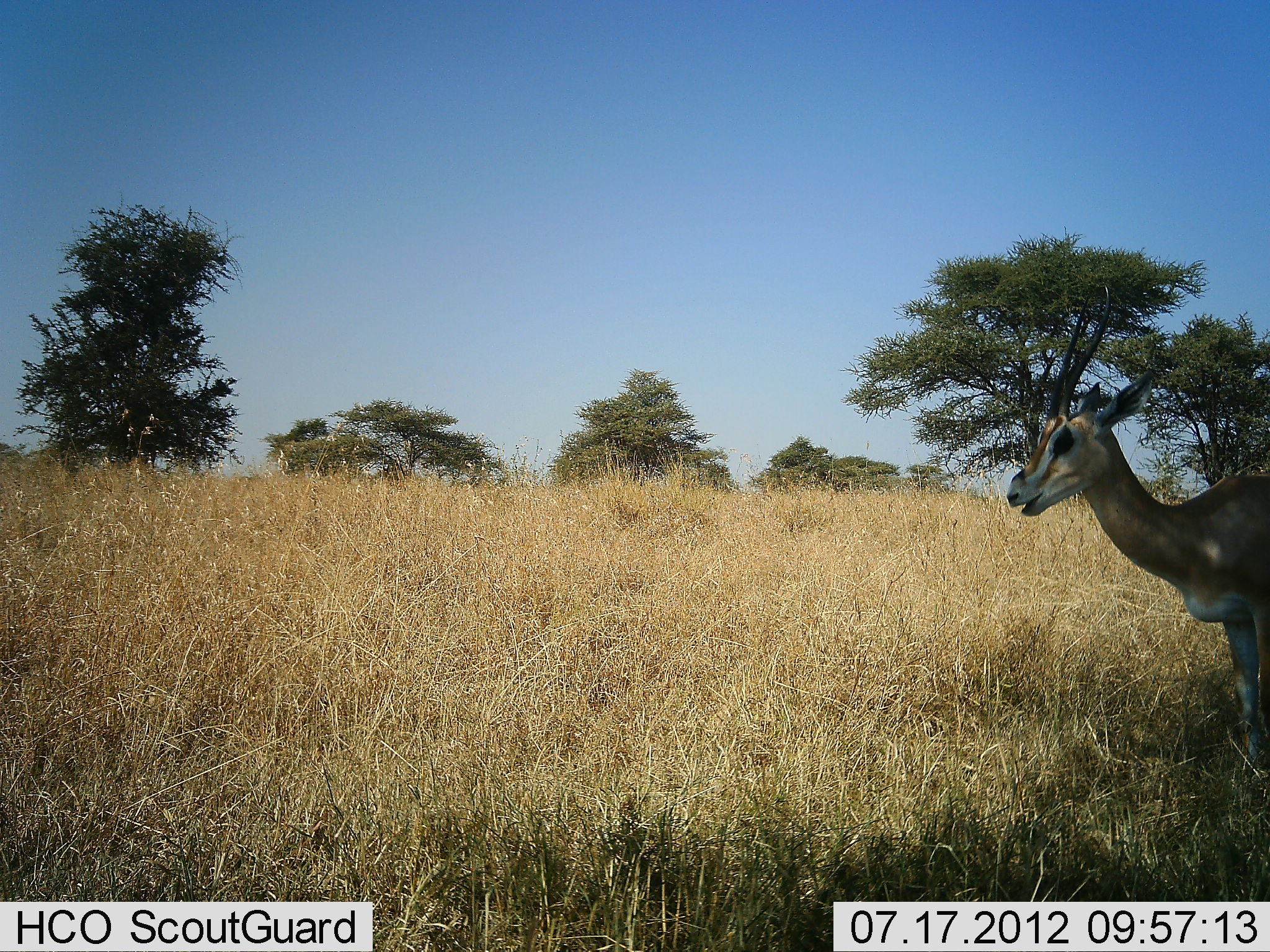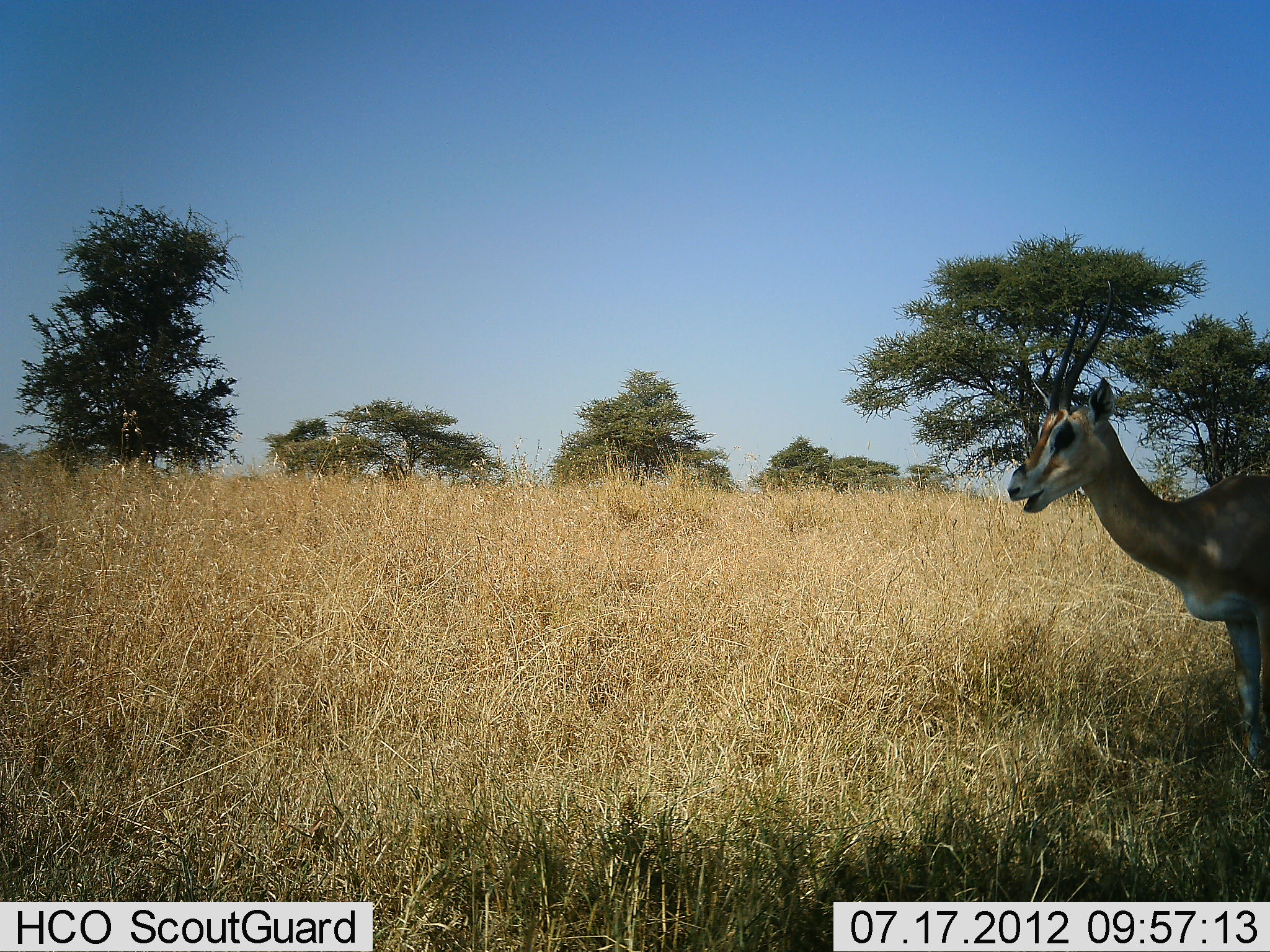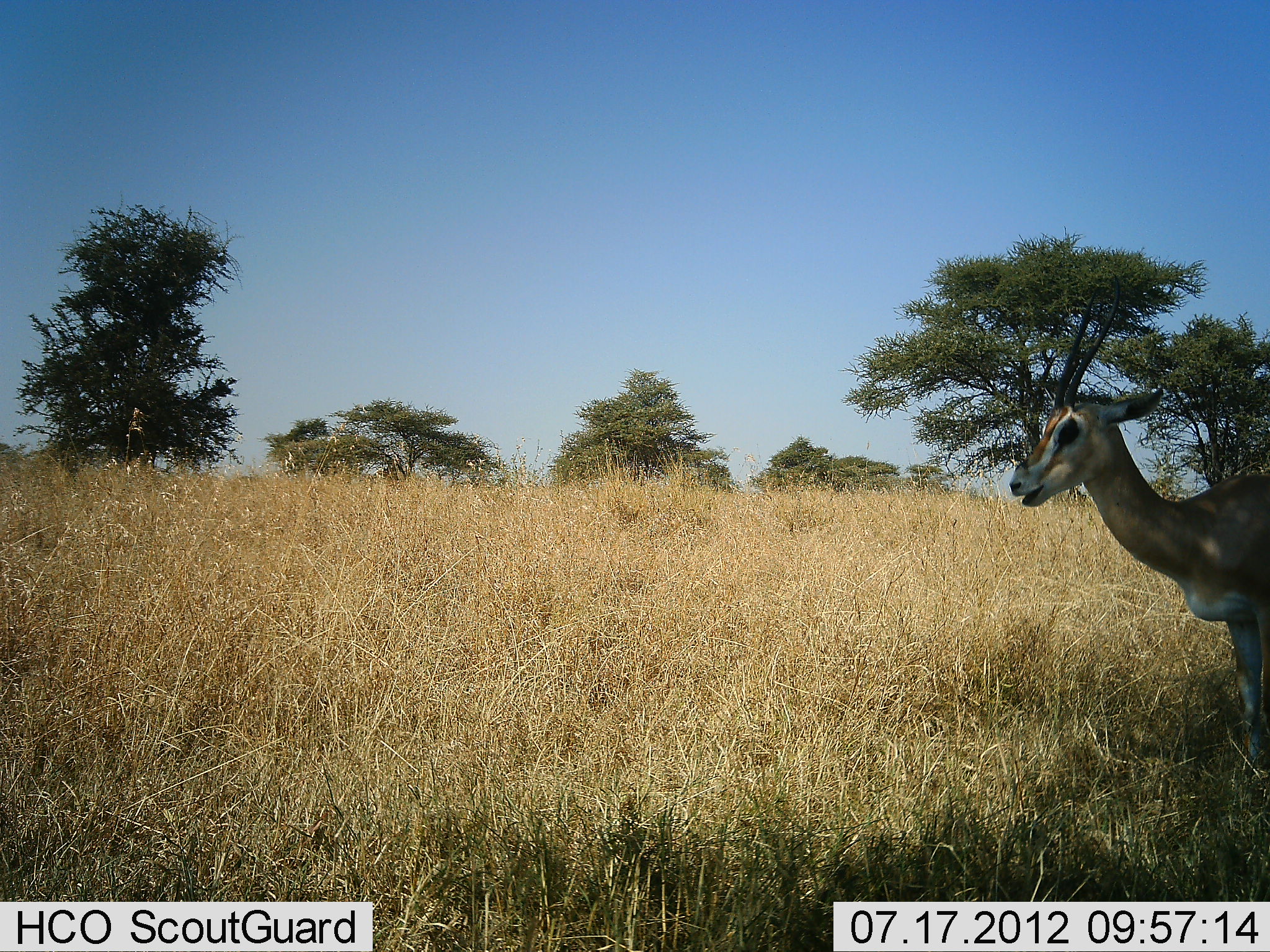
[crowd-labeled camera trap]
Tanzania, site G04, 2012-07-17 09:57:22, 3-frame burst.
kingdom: Animalia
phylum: Chordata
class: Mammalia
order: Artiodactyla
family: Bovidae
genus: Nanger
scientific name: Nanger granti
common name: grant's gazelle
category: gazellegrants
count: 1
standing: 90%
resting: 0%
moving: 0%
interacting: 0%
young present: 0%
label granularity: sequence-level